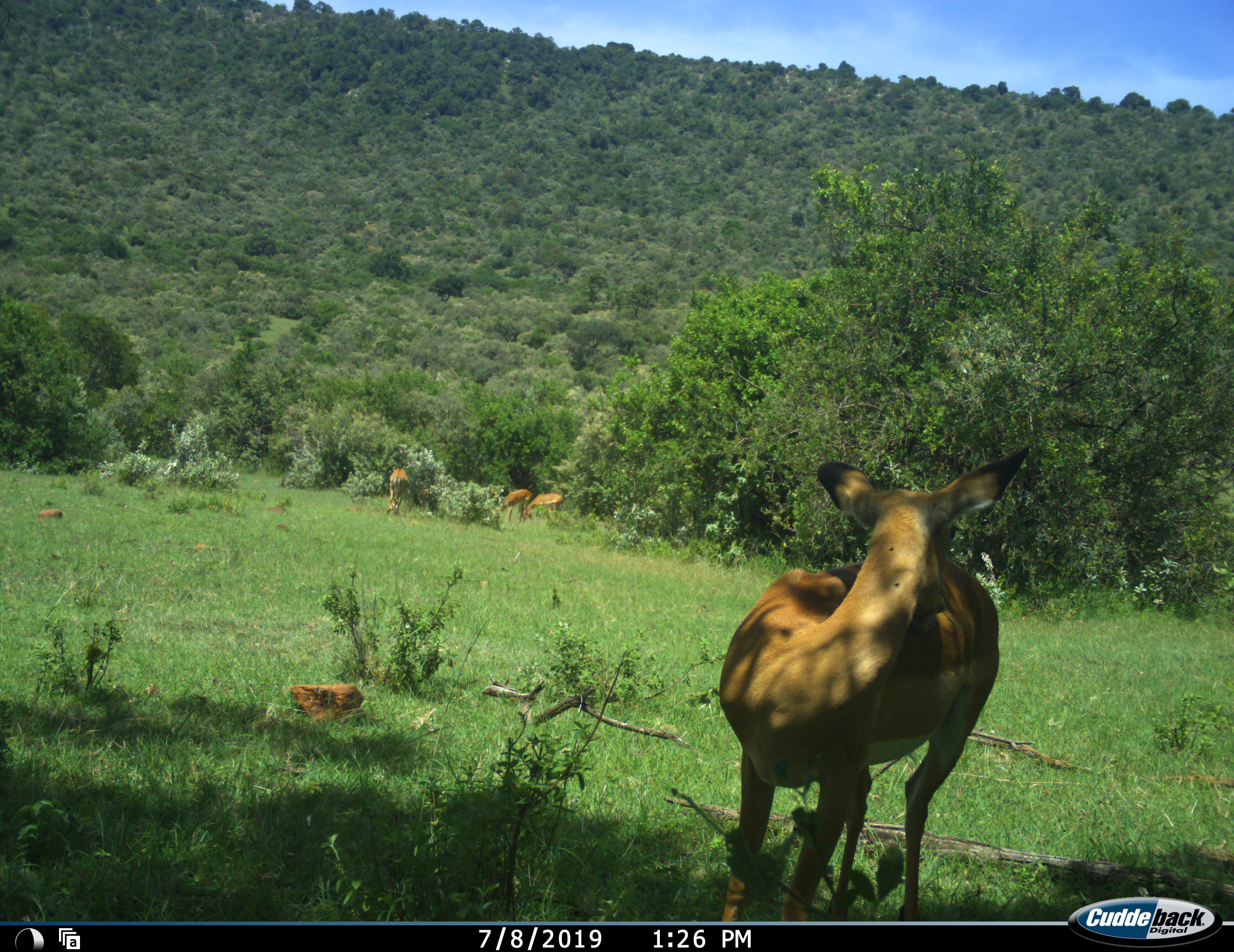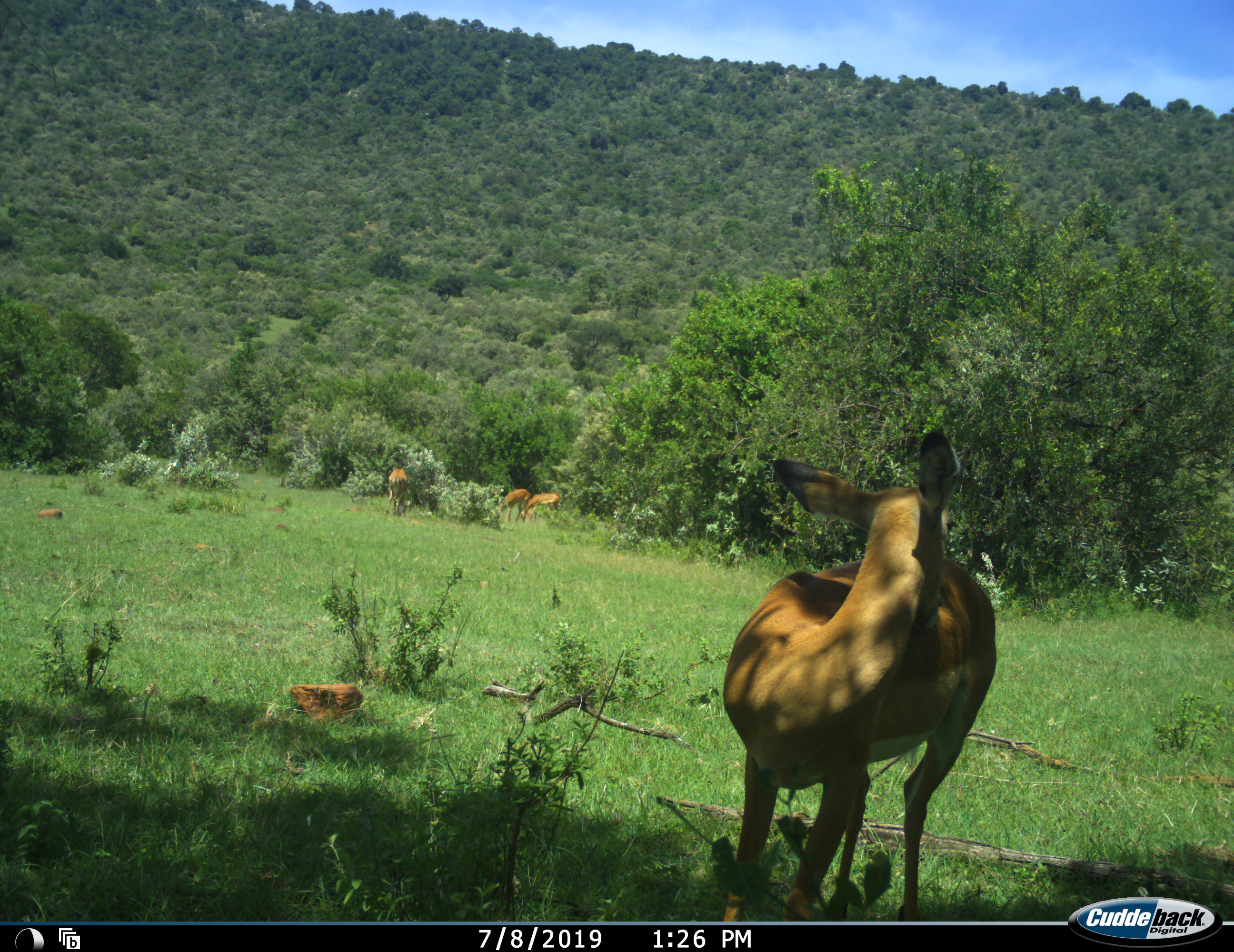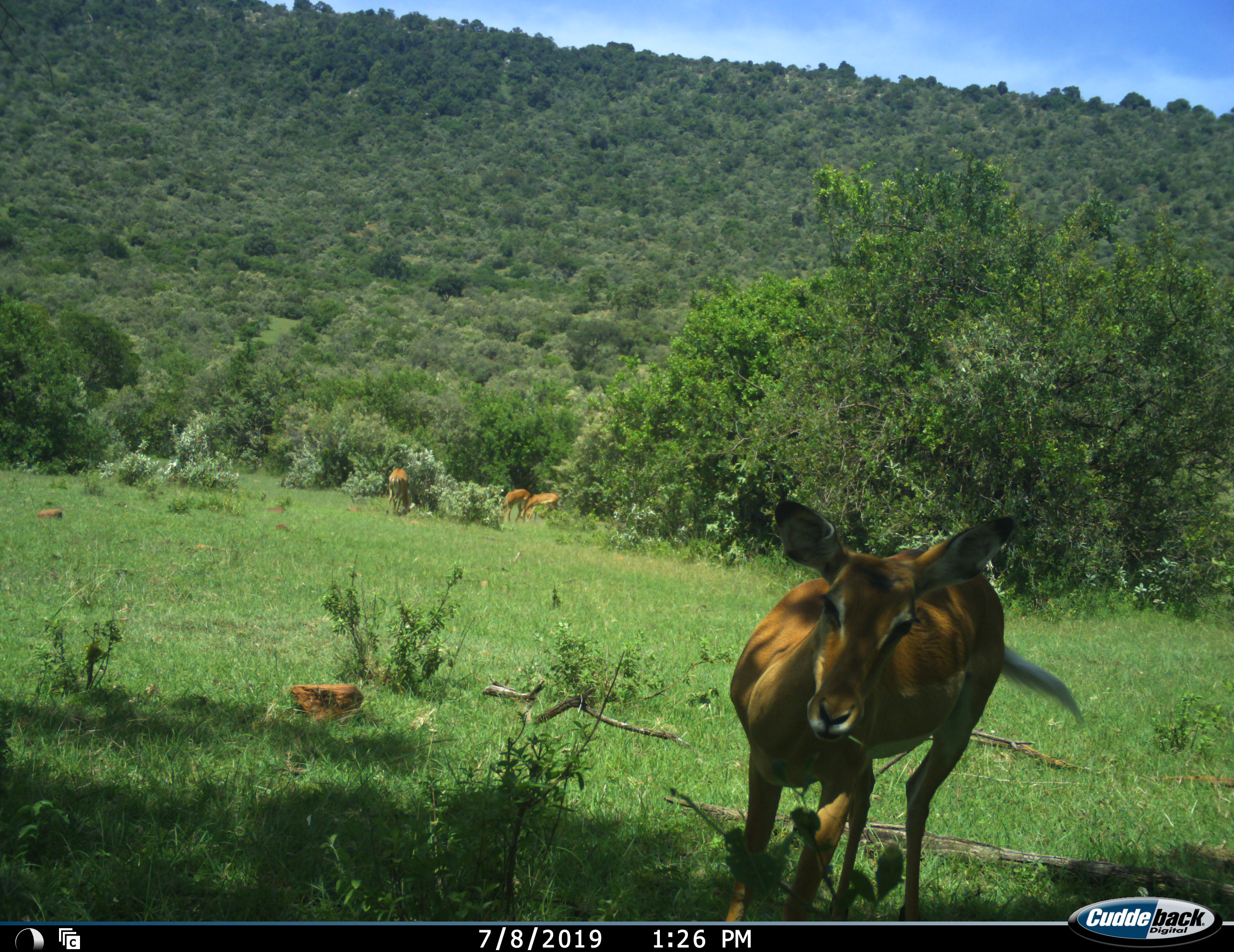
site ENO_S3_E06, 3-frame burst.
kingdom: Animalia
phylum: Chordata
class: Mammalia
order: Artiodactyla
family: Bovidae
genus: Aepyceros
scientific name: Aepyceros melampus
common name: impala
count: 4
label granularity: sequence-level